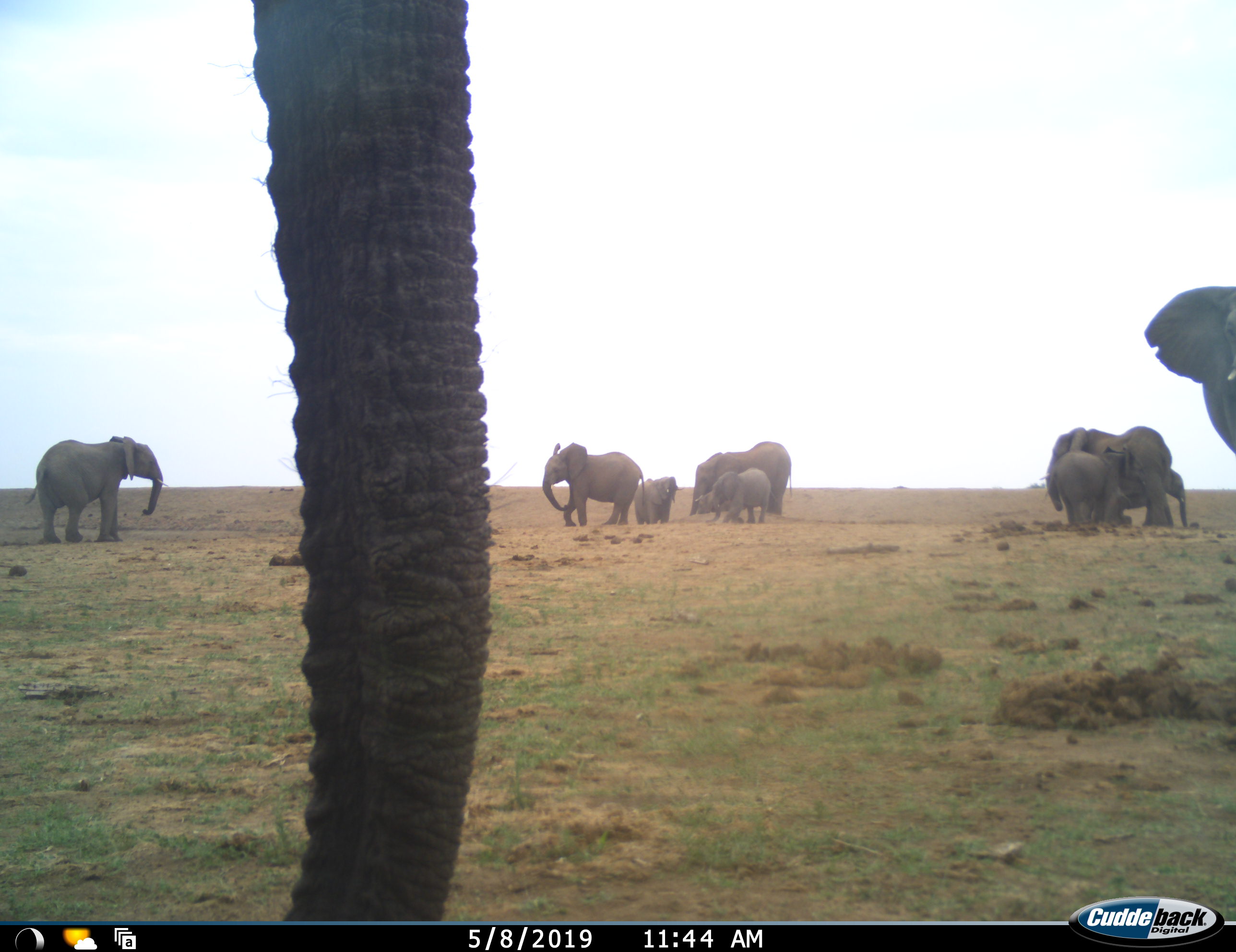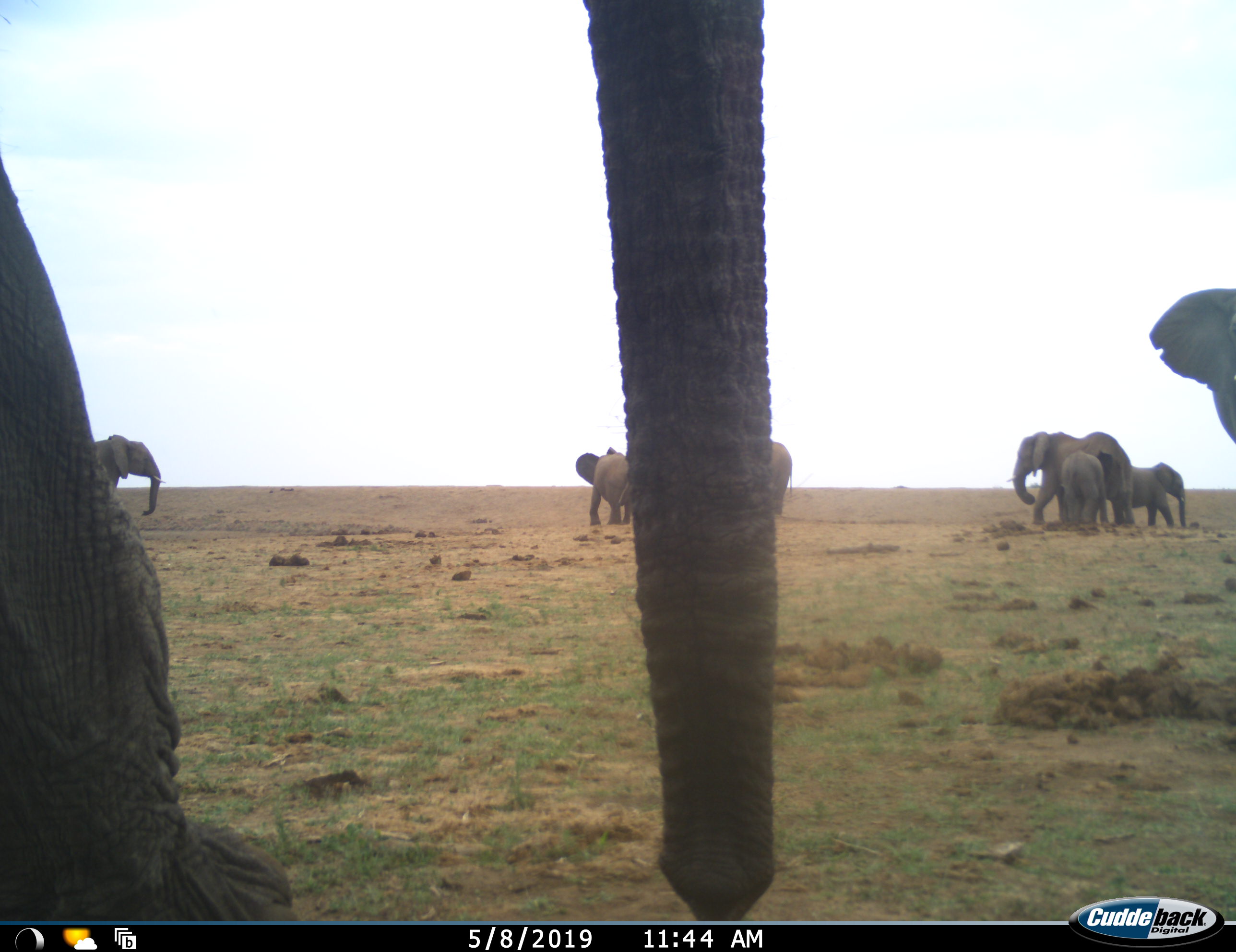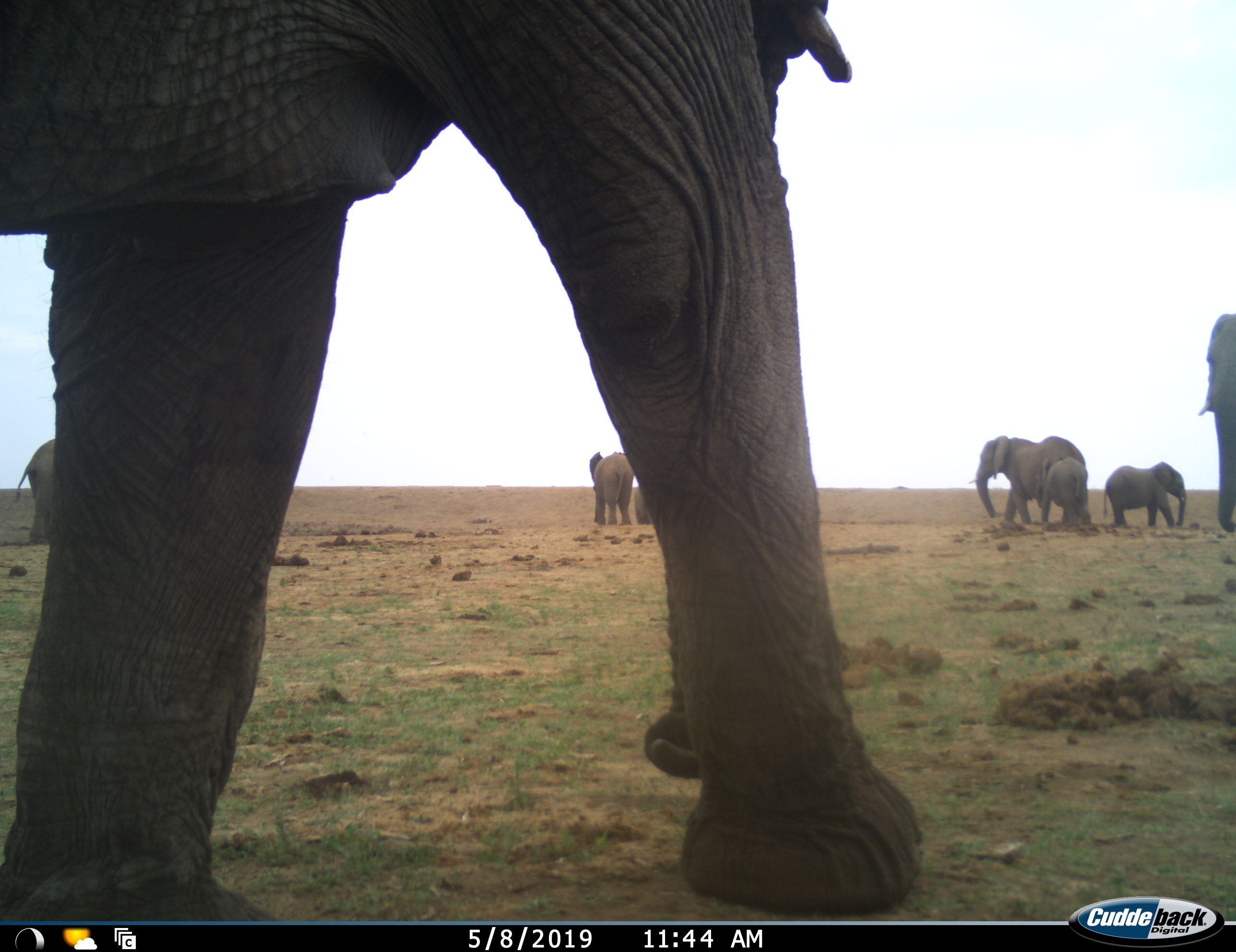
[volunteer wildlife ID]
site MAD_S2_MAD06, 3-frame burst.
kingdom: Animalia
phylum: Chordata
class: Mammalia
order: Proboscidea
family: Elephantidae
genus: Loxodonta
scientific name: Loxodonta africana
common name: african bush elephant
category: elephant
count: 10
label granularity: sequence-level